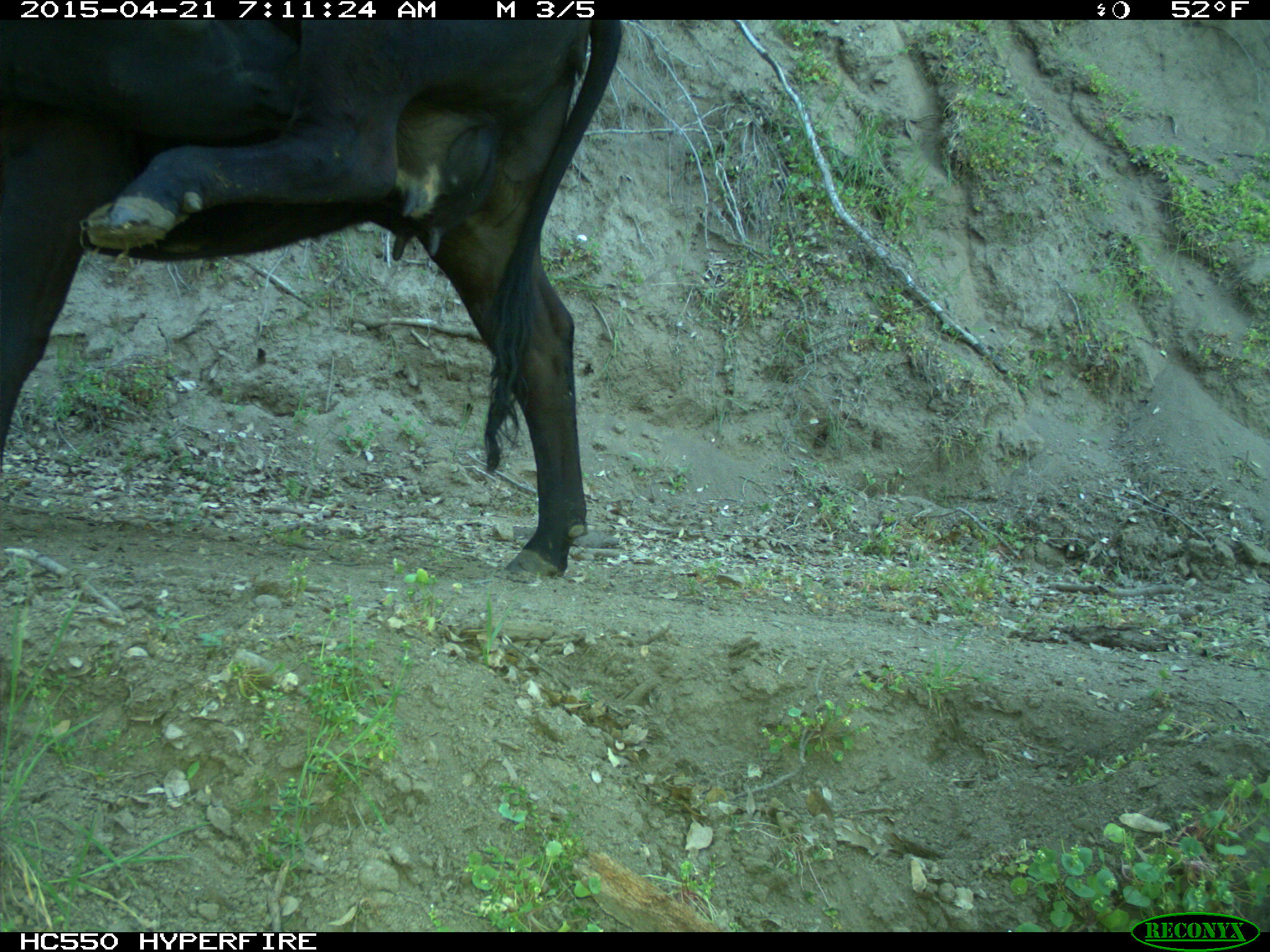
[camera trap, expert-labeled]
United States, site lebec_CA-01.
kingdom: Animalia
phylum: Chordata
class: Mammalia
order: Artiodactyla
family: Bovidae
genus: Bos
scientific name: Bos taurus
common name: domestic cow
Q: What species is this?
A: Bos taurus (domestic cow).